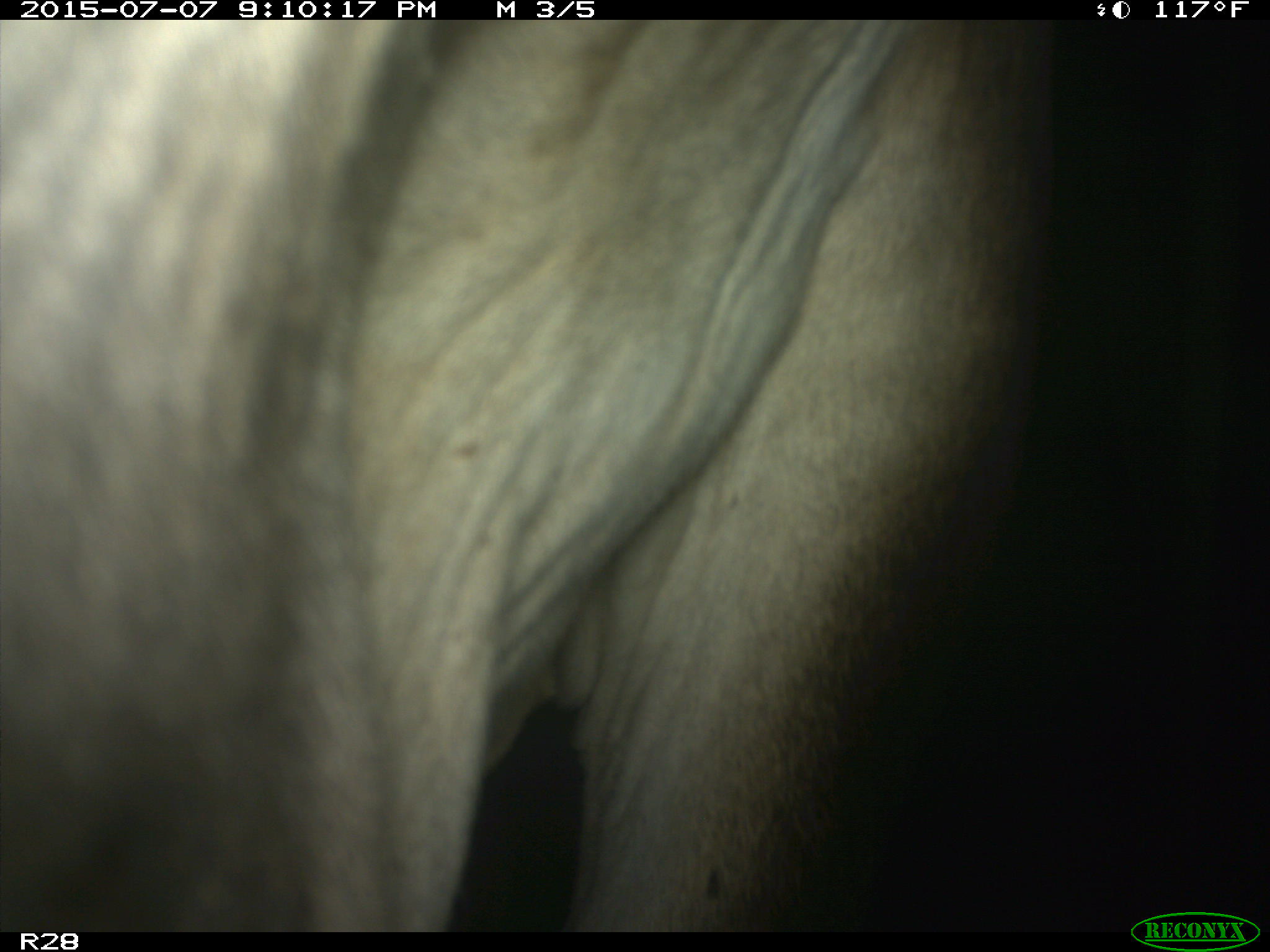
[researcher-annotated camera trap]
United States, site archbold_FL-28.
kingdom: Animalia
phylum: Chordata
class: Mammalia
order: Artiodactyla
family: Bovidae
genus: Bos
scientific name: Bos taurus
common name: domestic cow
Bos taurus (domestic cow).